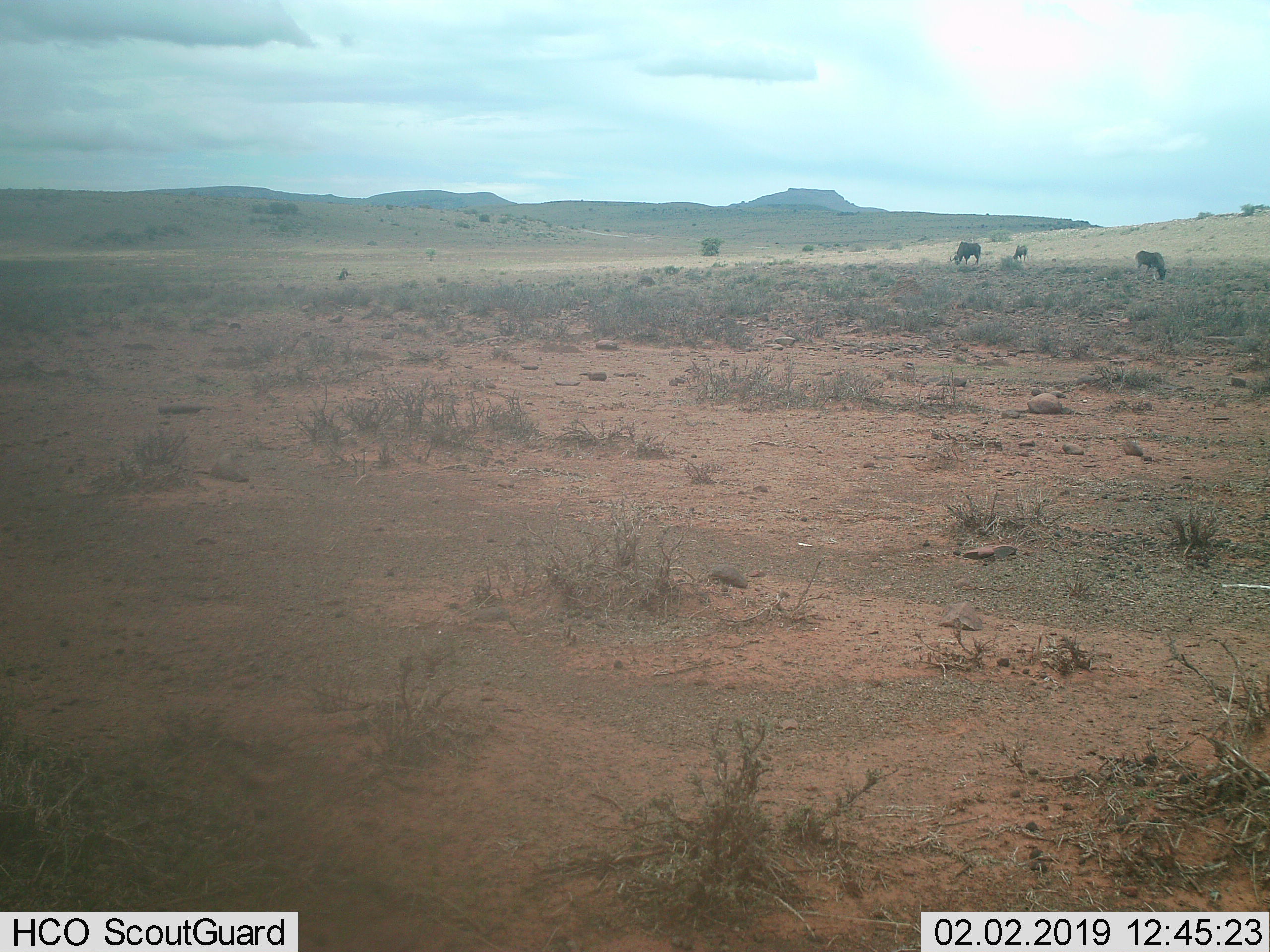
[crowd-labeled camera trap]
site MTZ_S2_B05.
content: unidentified animal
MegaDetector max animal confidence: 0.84